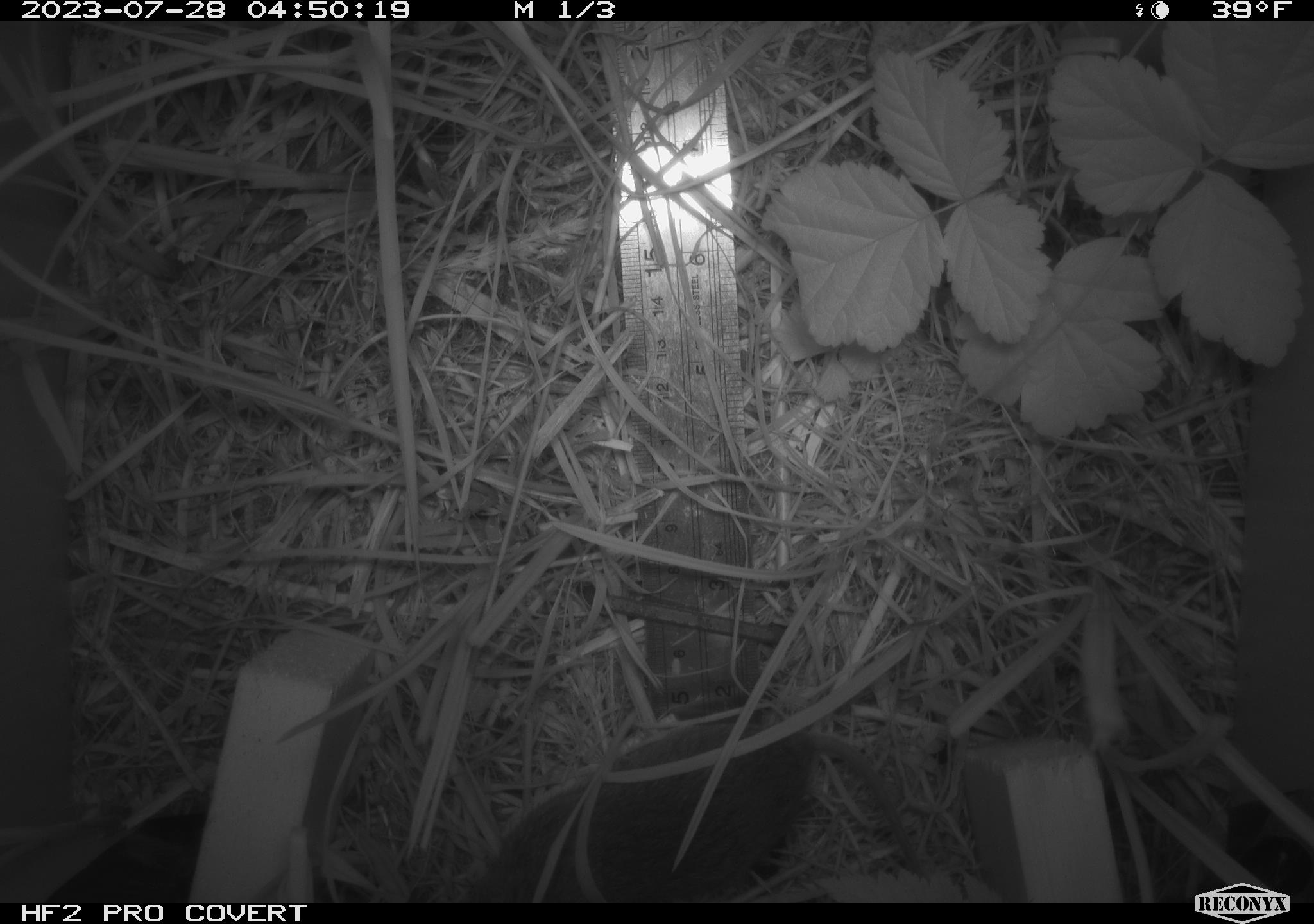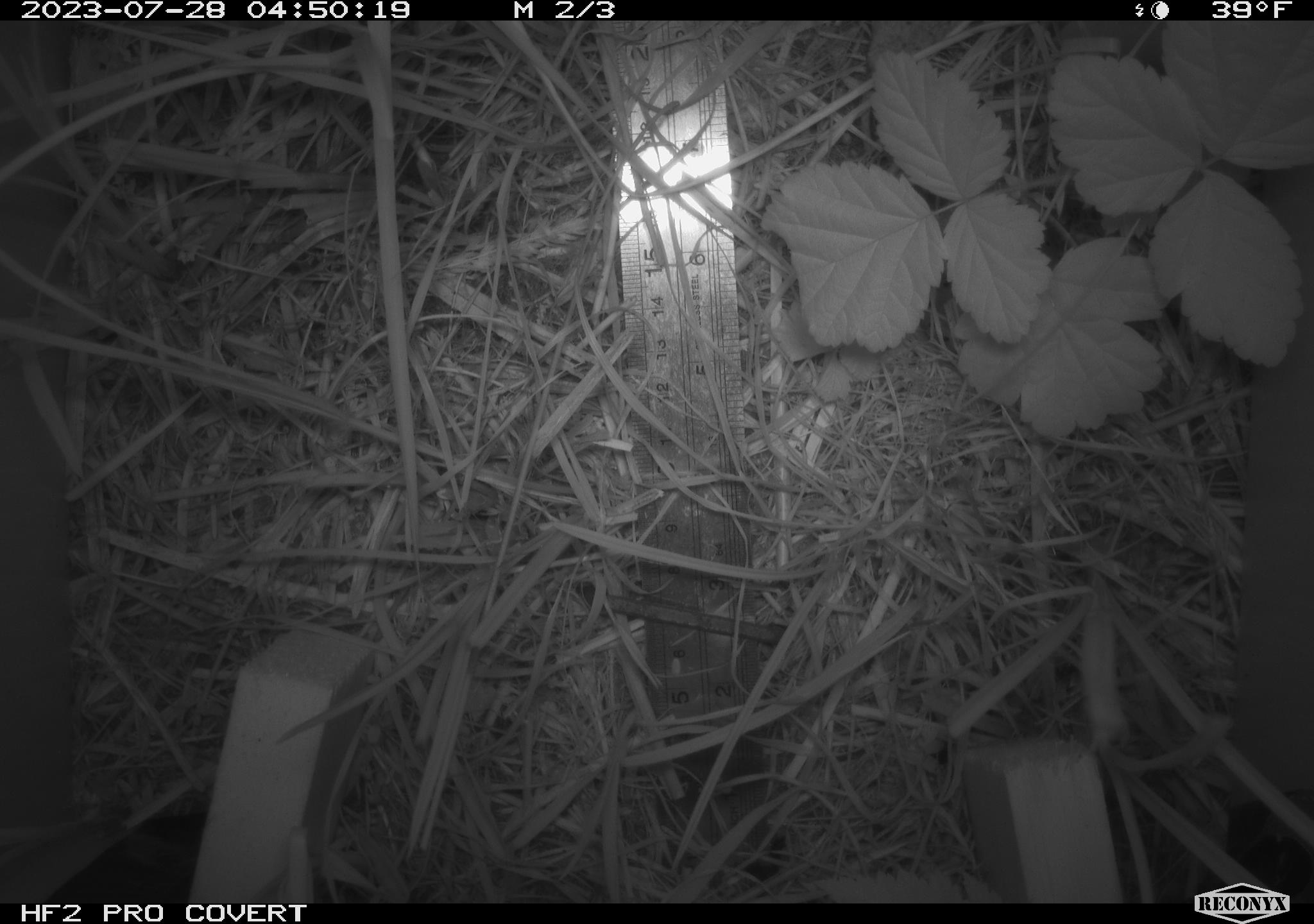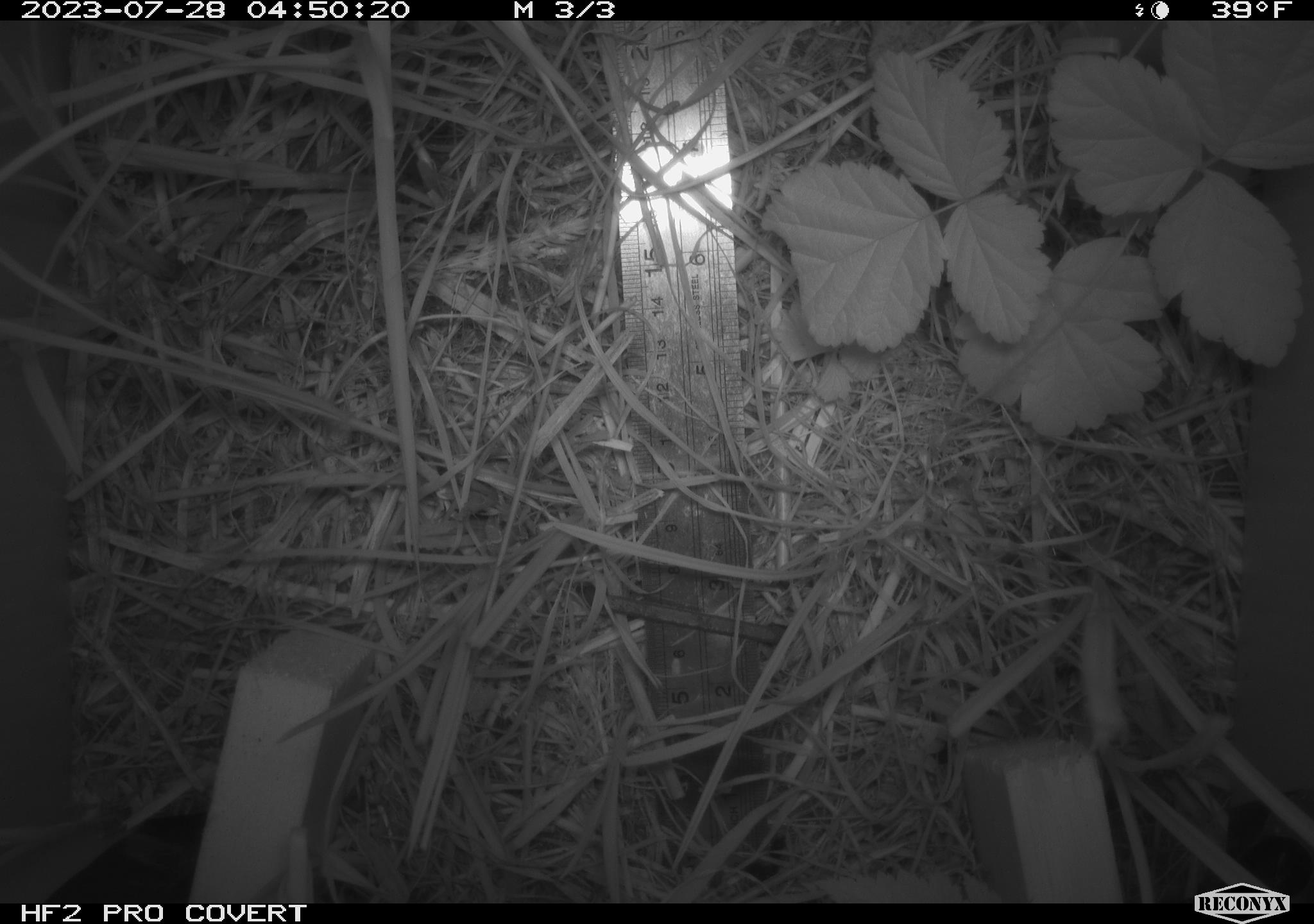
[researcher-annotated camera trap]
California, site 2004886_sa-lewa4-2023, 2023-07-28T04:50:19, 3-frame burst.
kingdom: Animalia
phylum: Chordata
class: Mammalia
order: Rodentia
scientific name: Rodentia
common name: rodent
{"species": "rodent (Rodentia)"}